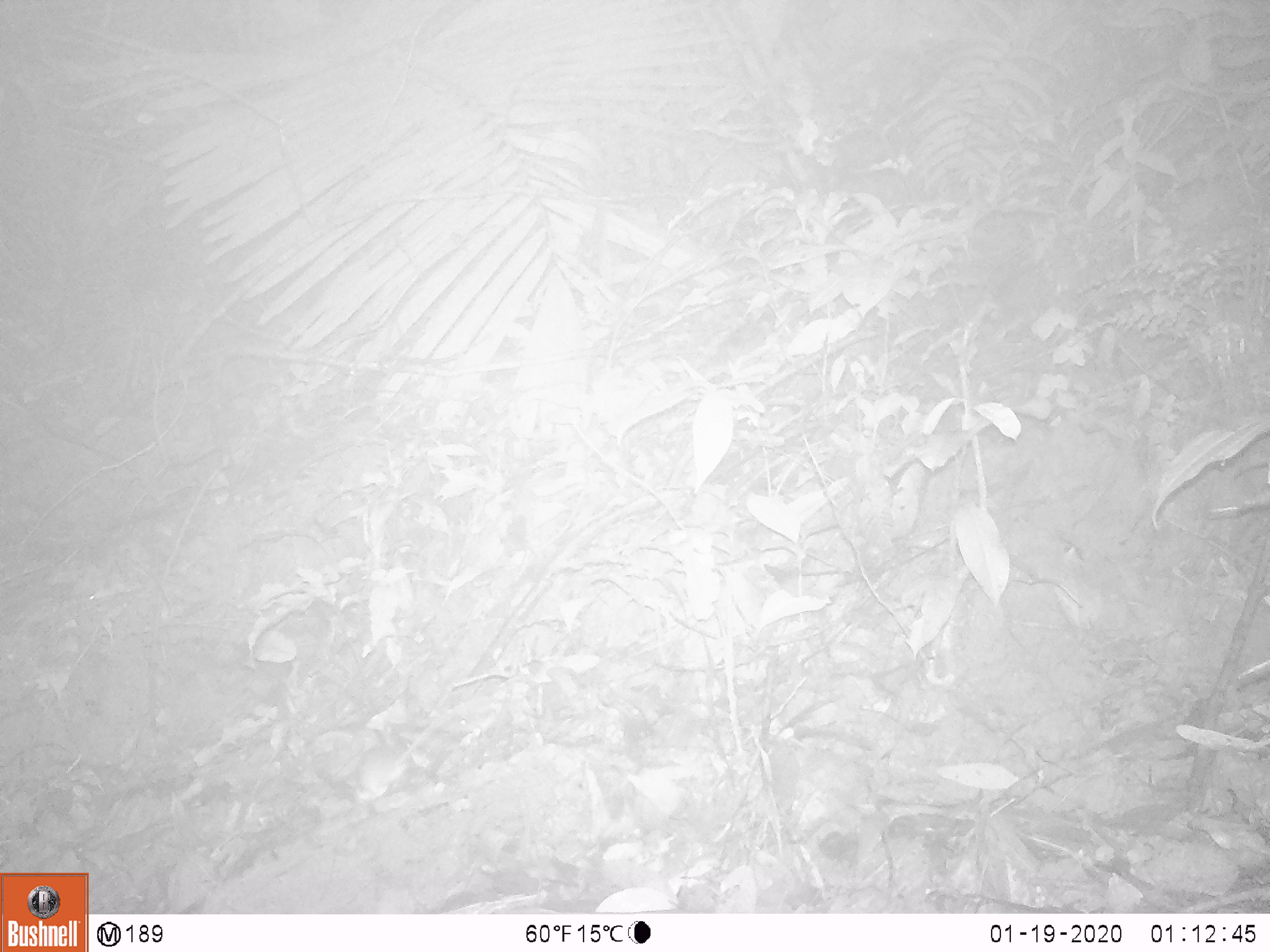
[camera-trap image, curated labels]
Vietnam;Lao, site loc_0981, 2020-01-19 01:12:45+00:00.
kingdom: Animalia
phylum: Chordata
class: Mammalia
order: Rodentia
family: Muridae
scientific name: Muridae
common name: old-world mice and rats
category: unidentified murid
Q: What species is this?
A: Unidentified murid (old-world mice and rats) (Muridae).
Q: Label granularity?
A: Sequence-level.